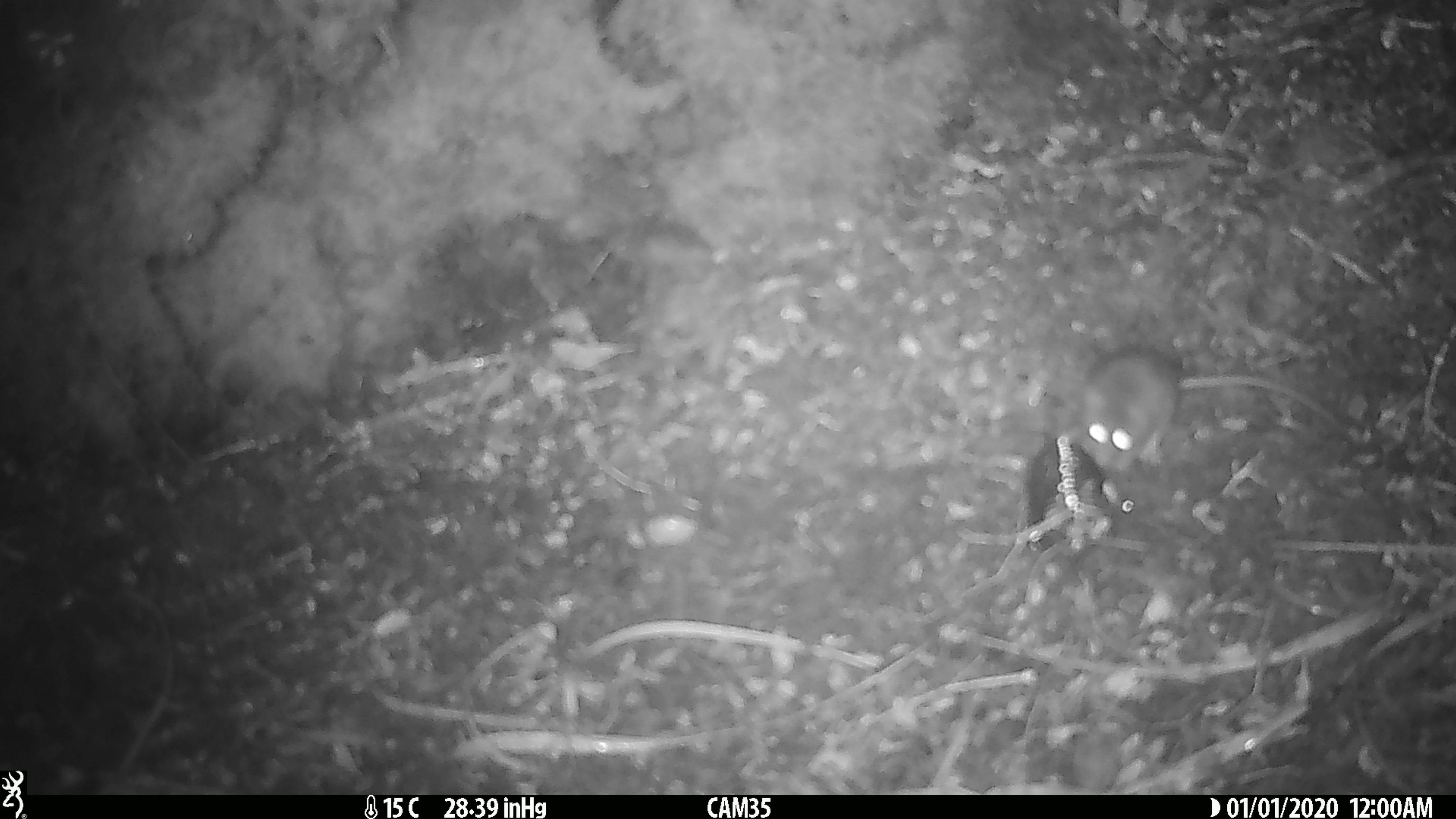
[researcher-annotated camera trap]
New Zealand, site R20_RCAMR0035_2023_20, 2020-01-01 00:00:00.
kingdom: Animalia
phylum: Chordata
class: Mammalia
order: Rodentia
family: Muridae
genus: Mus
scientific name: Mus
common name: mouse